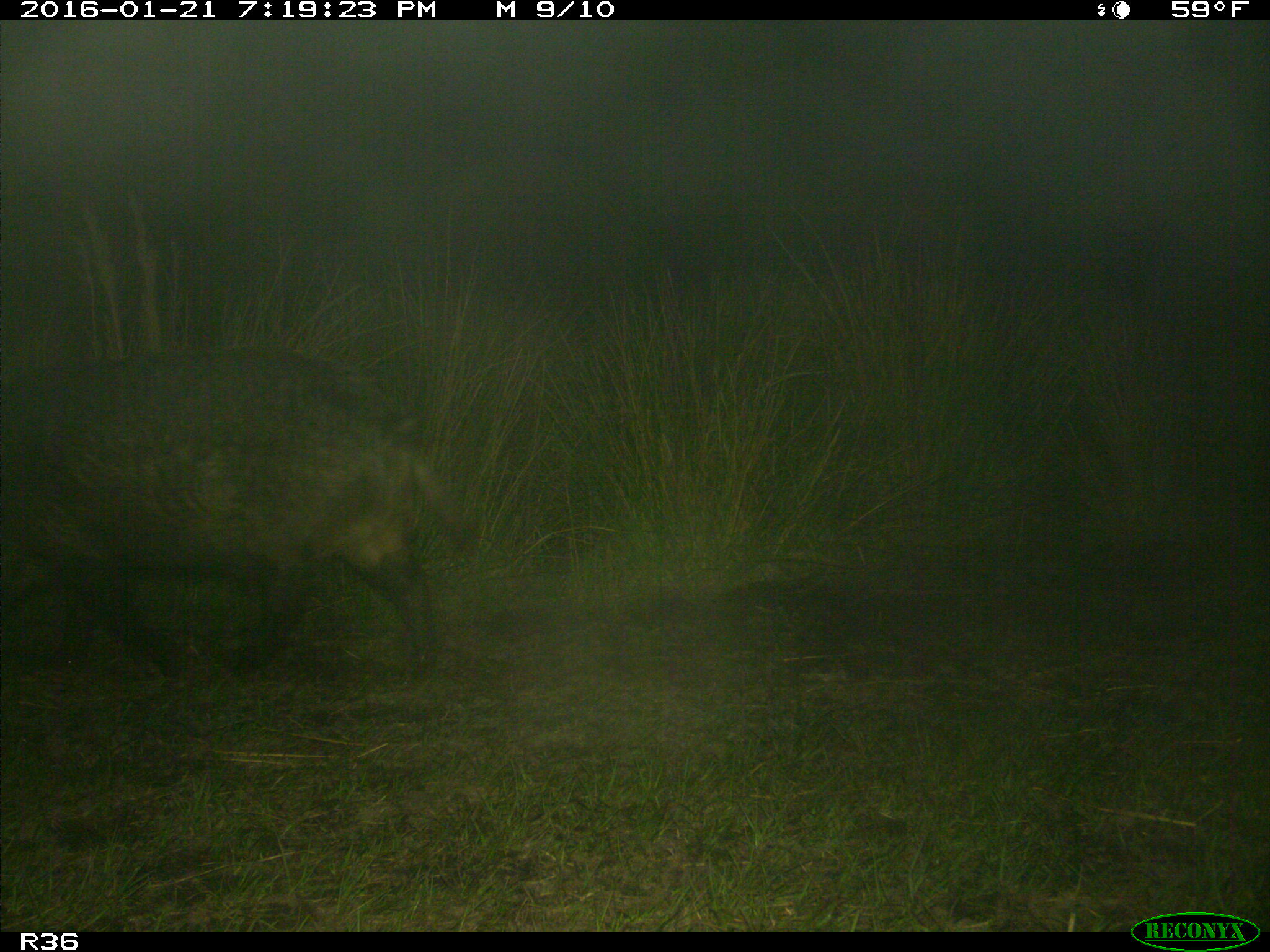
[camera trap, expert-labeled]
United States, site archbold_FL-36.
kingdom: Animalia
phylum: Chordata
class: Mammalia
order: Artiodactyla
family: Suidae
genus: Sus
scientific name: Sus scrofa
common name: wild boar